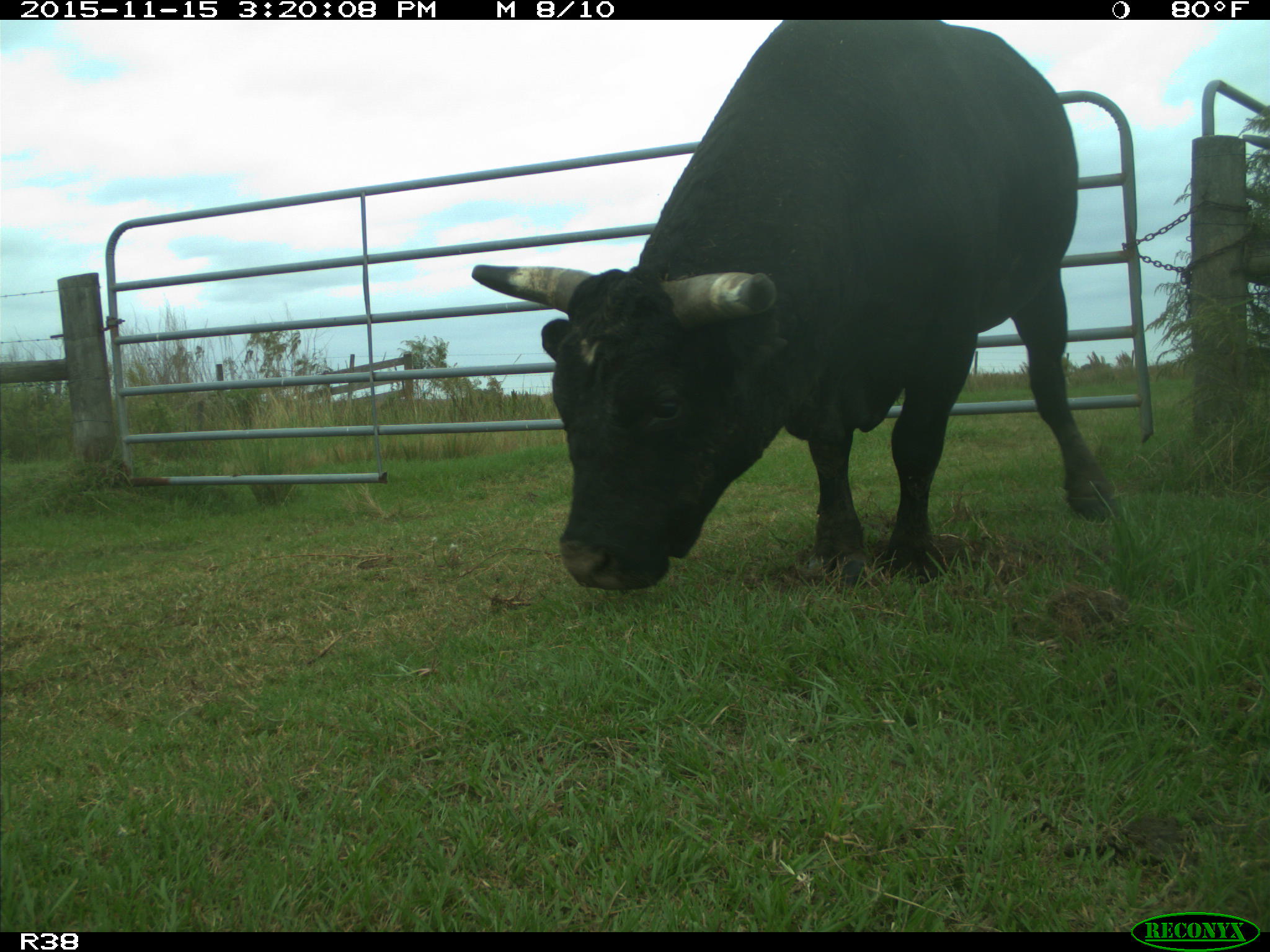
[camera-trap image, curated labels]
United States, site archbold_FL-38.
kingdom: Animalia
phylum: Chordata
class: Mammalia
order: Artiodactyla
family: Bovidae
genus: Bos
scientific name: Bos taurus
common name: domestic cow